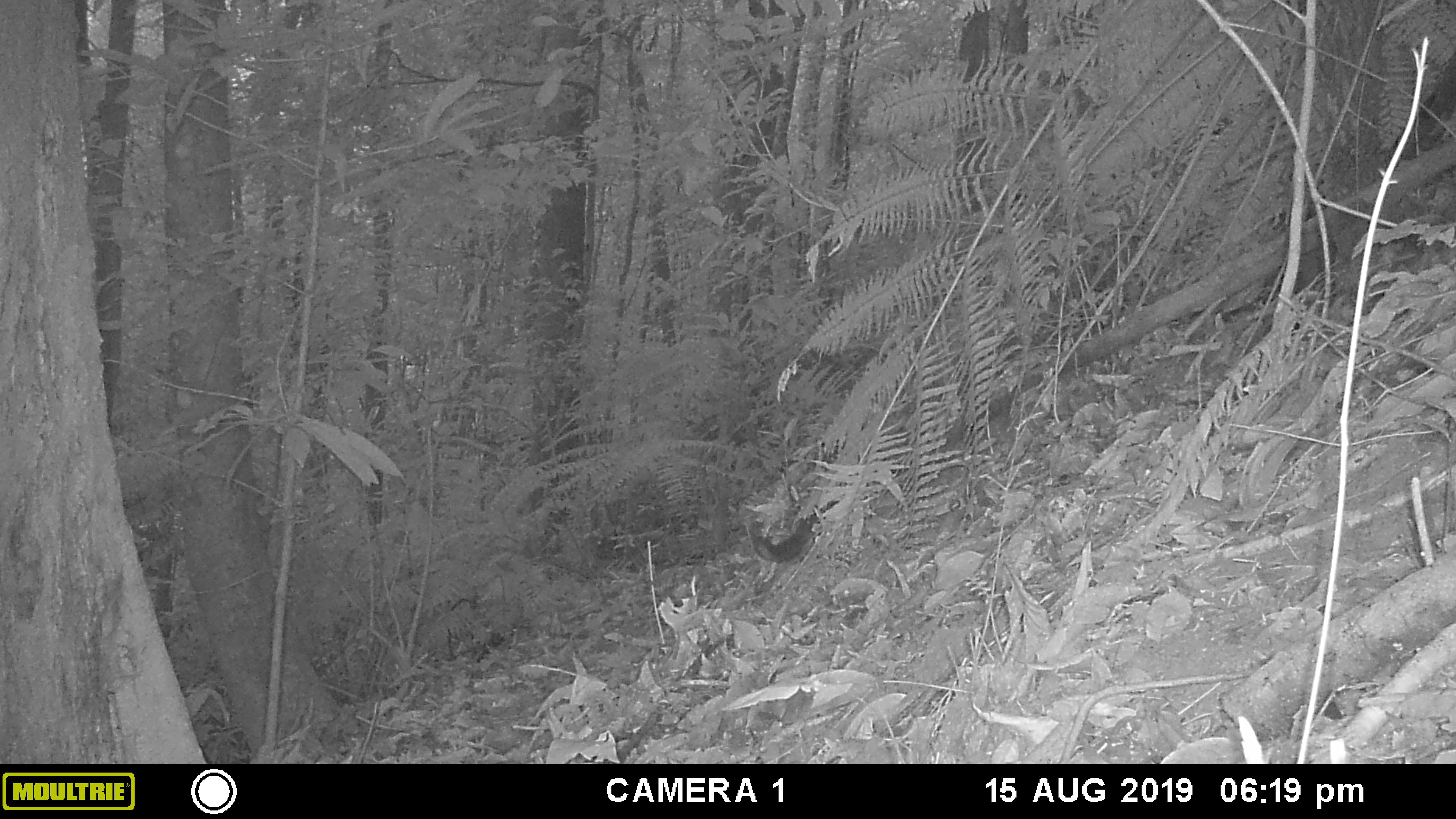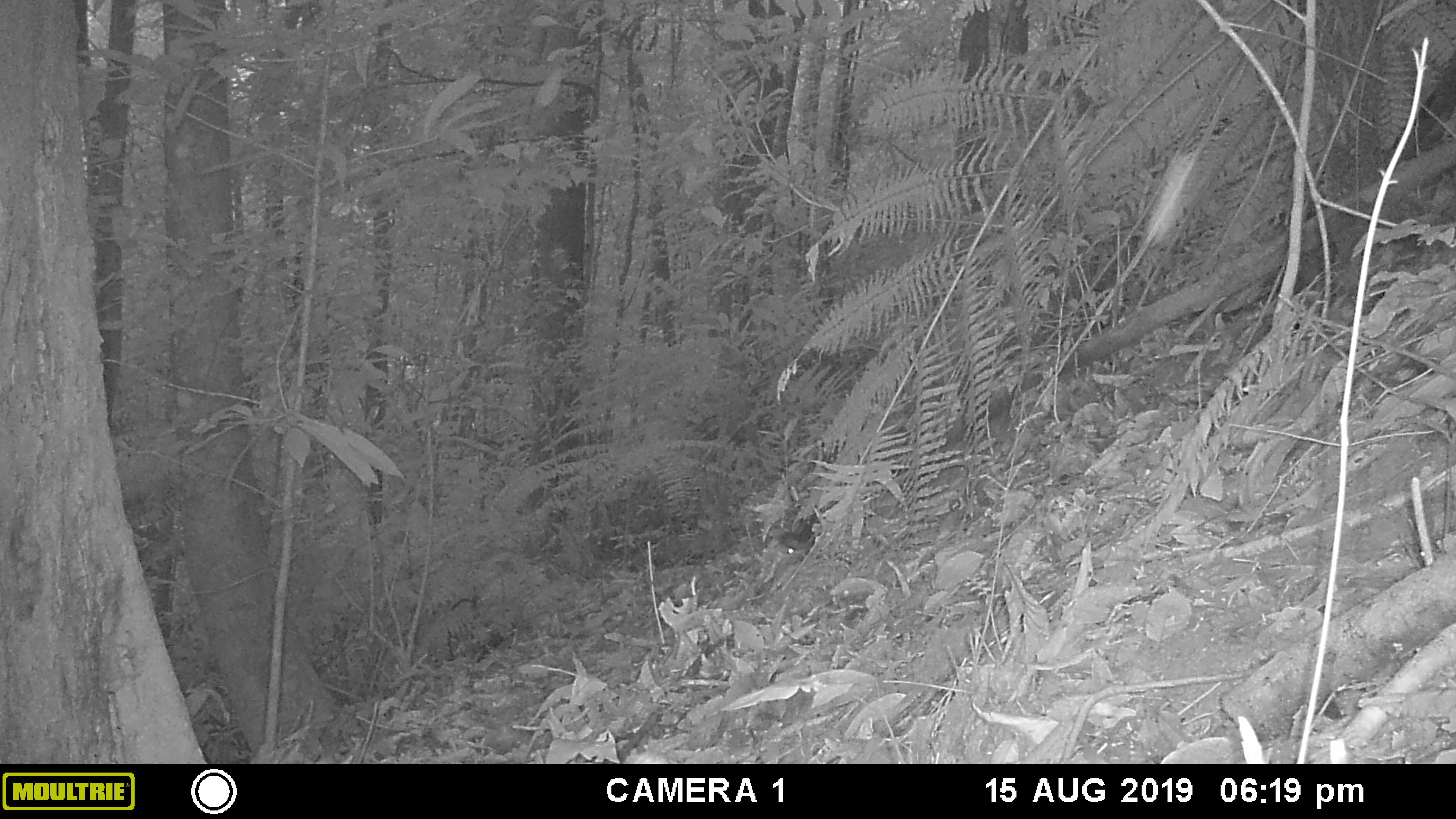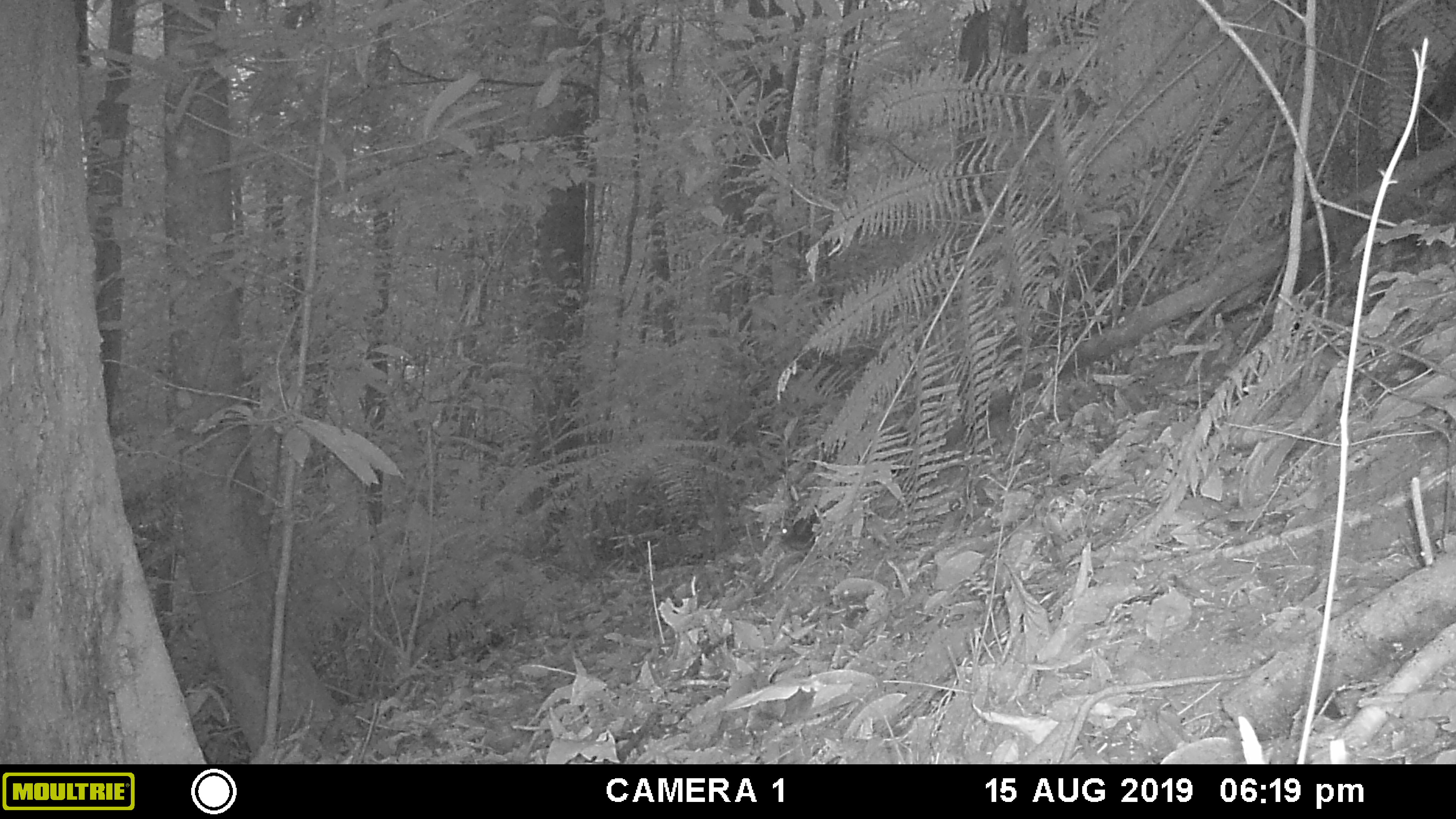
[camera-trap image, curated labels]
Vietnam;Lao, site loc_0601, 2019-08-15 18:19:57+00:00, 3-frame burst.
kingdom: Animalia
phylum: Chordata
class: Mammalia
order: Rodentia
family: Sciuridae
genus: Dremomys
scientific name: Dremomys rufigenis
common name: red-cheeked squirrel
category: red cheeked squirrel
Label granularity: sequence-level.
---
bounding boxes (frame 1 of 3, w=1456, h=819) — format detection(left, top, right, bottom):
red cheeked squirrel: detection(747, 513, 817, 563)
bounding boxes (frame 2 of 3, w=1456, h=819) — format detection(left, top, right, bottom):
red cheeked squirrel: detection(781, 514, 819, 555)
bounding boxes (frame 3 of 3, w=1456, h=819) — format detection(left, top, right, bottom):
red cheeked squirrel: detection(780, 515, 819, 549)